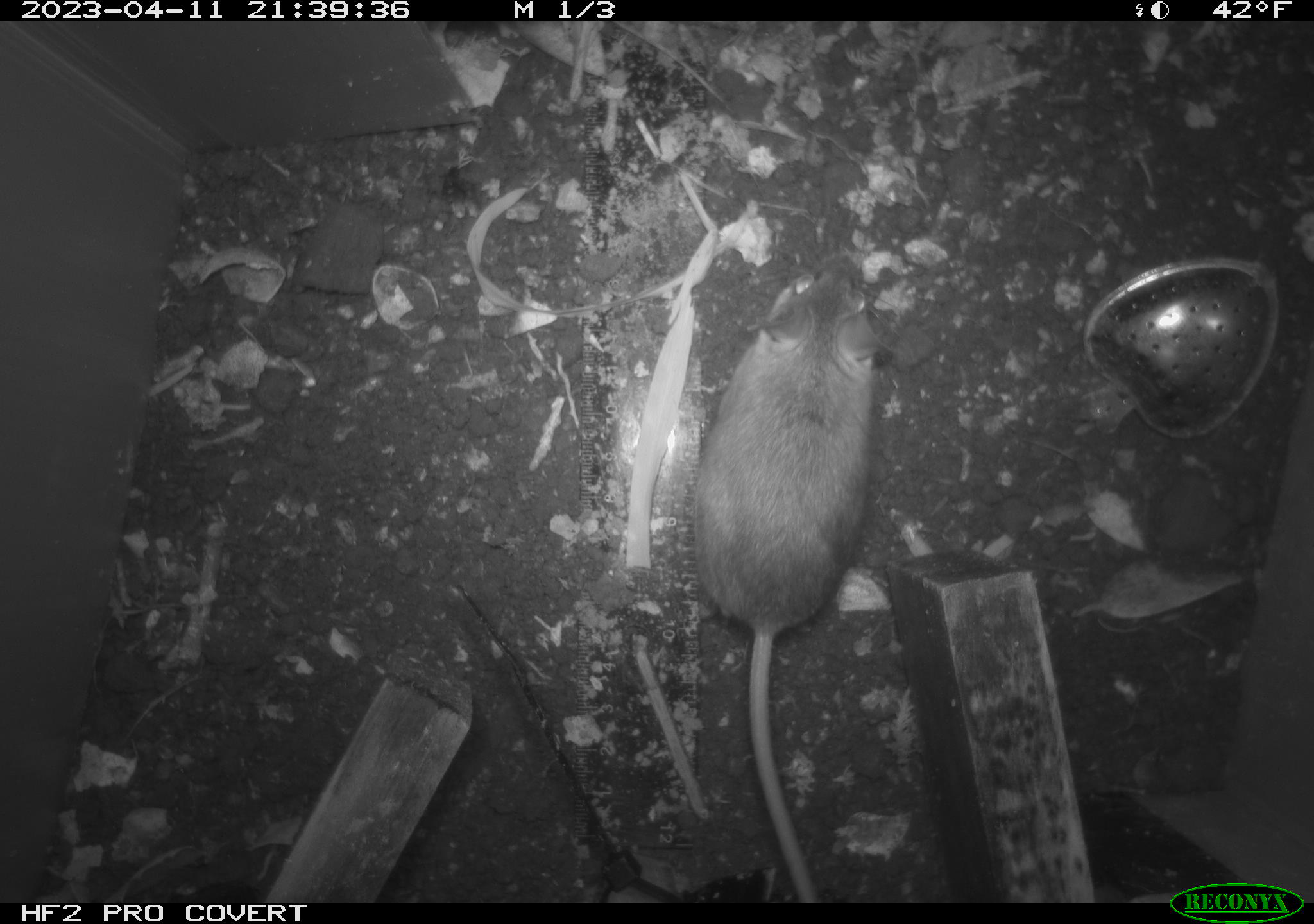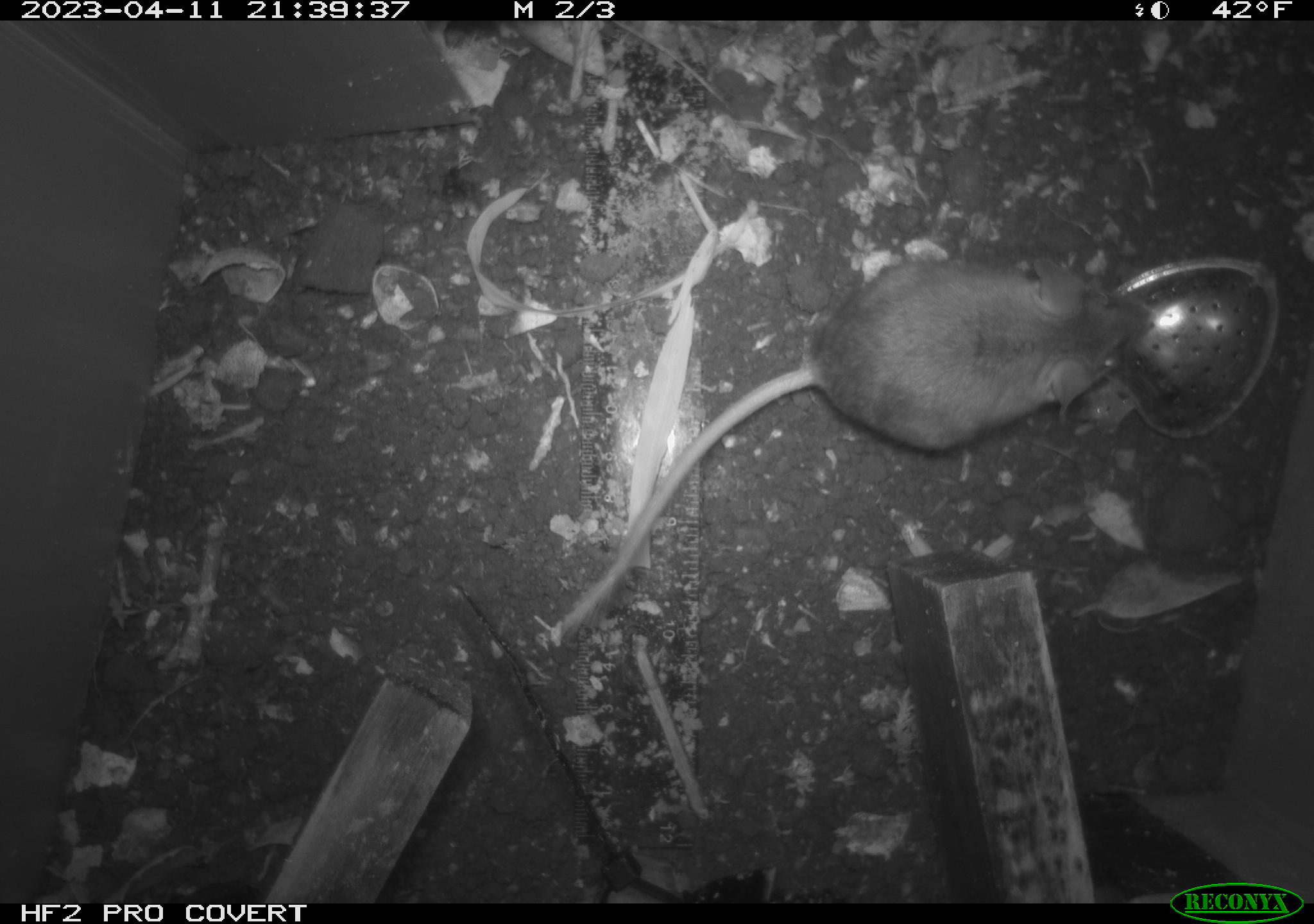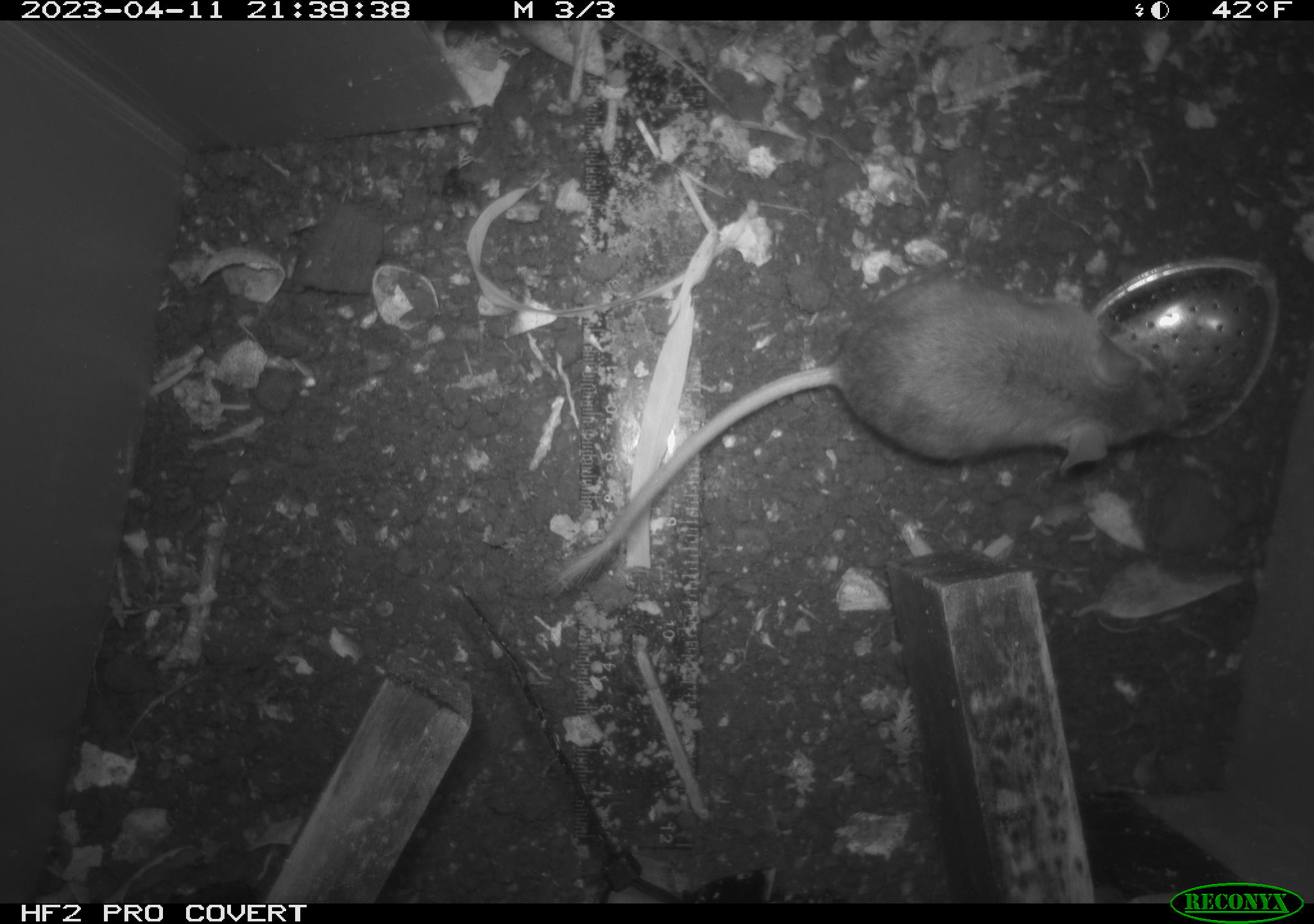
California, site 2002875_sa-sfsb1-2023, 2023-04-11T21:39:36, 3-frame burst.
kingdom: Animalia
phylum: Chordata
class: Mammalia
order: Rodentia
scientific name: Rodentia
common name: mouse species